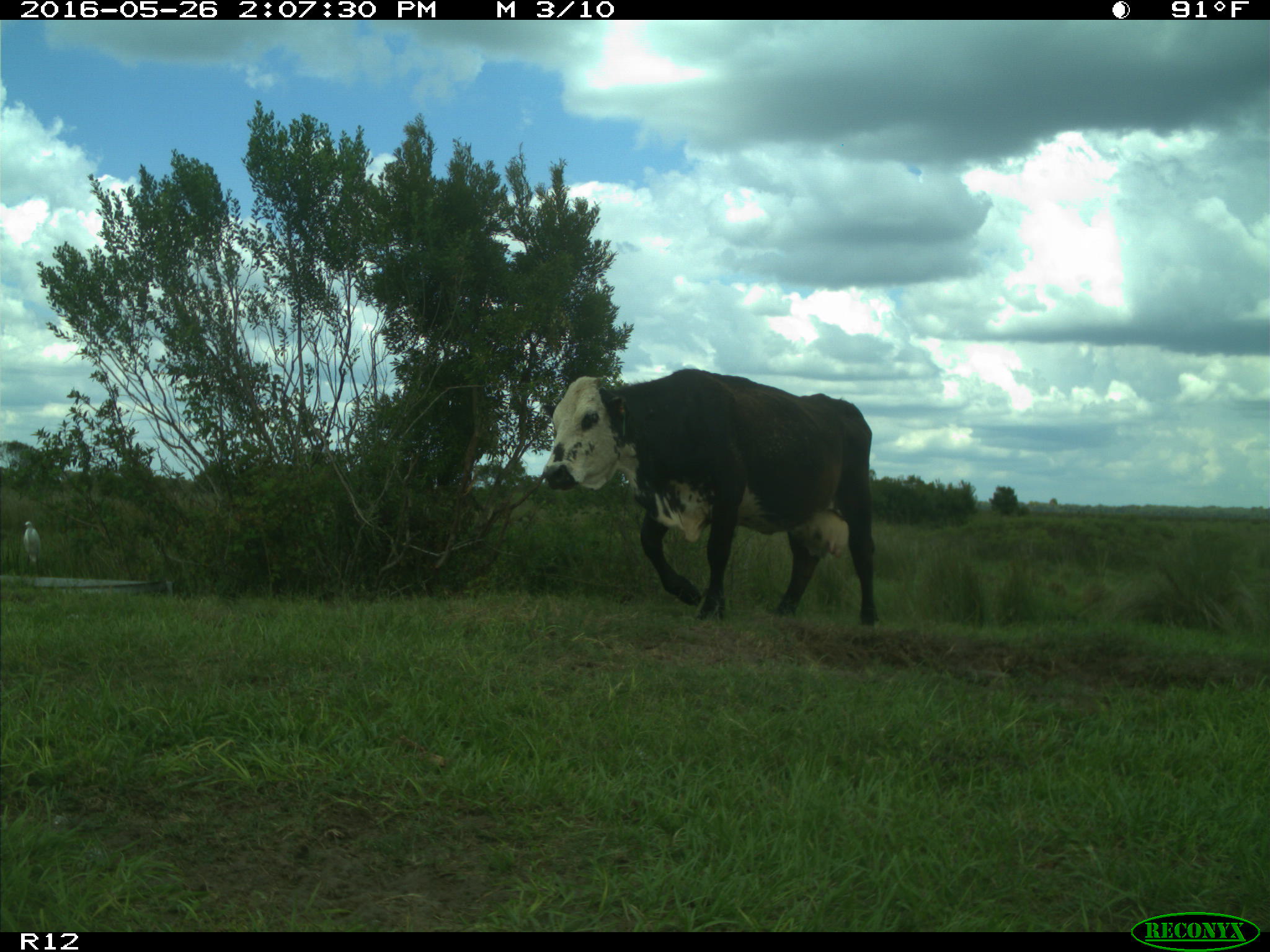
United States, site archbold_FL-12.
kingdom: Animalia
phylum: Chordata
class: Mammalia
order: Artiodactyla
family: Bovidae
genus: Bos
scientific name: Bos taurus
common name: domestic cow